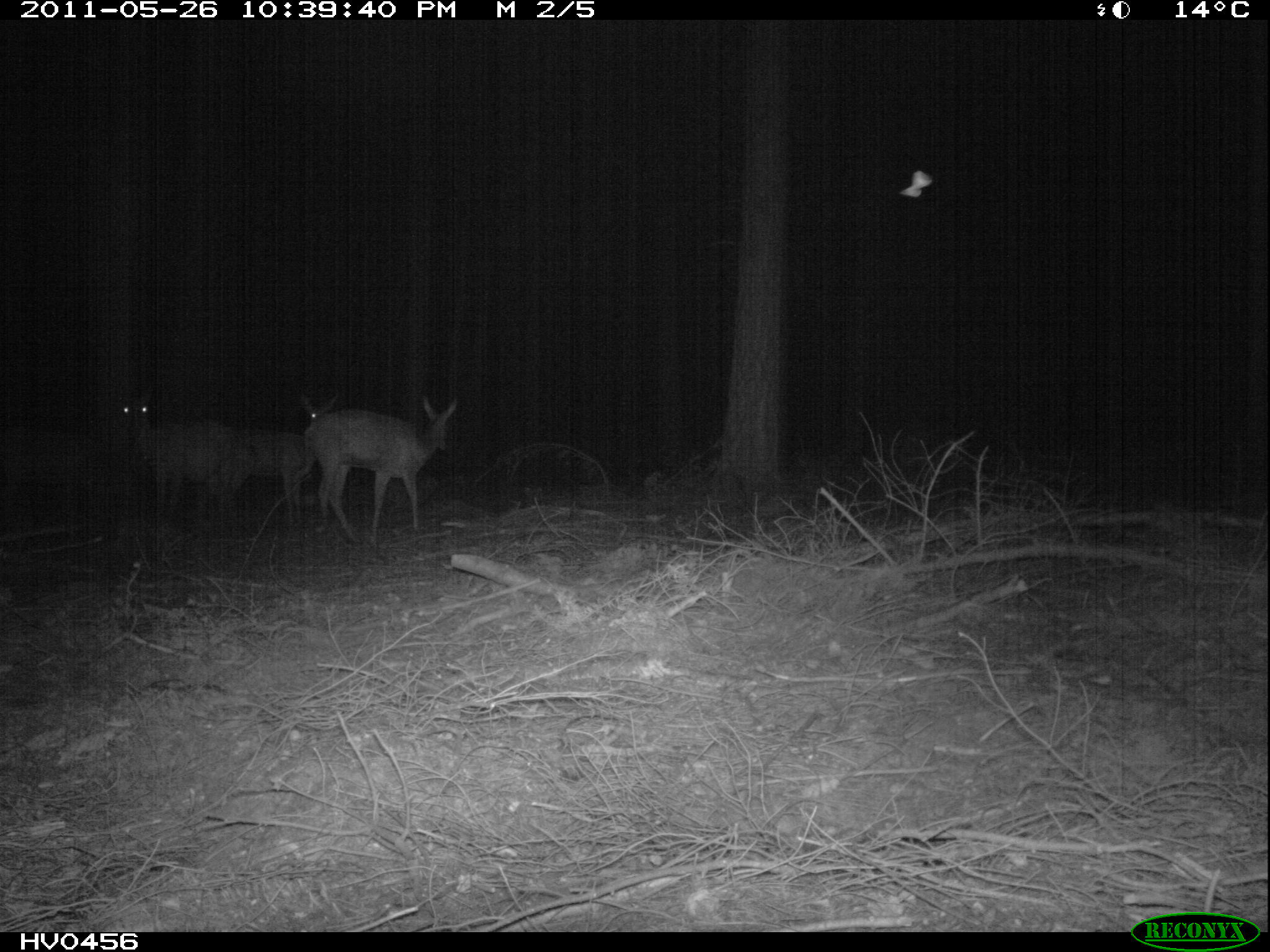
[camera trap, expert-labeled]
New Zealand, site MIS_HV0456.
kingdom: Animalia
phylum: Chordata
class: Mammalia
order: Artiodactyla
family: Cervidae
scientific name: Cervidae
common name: deer